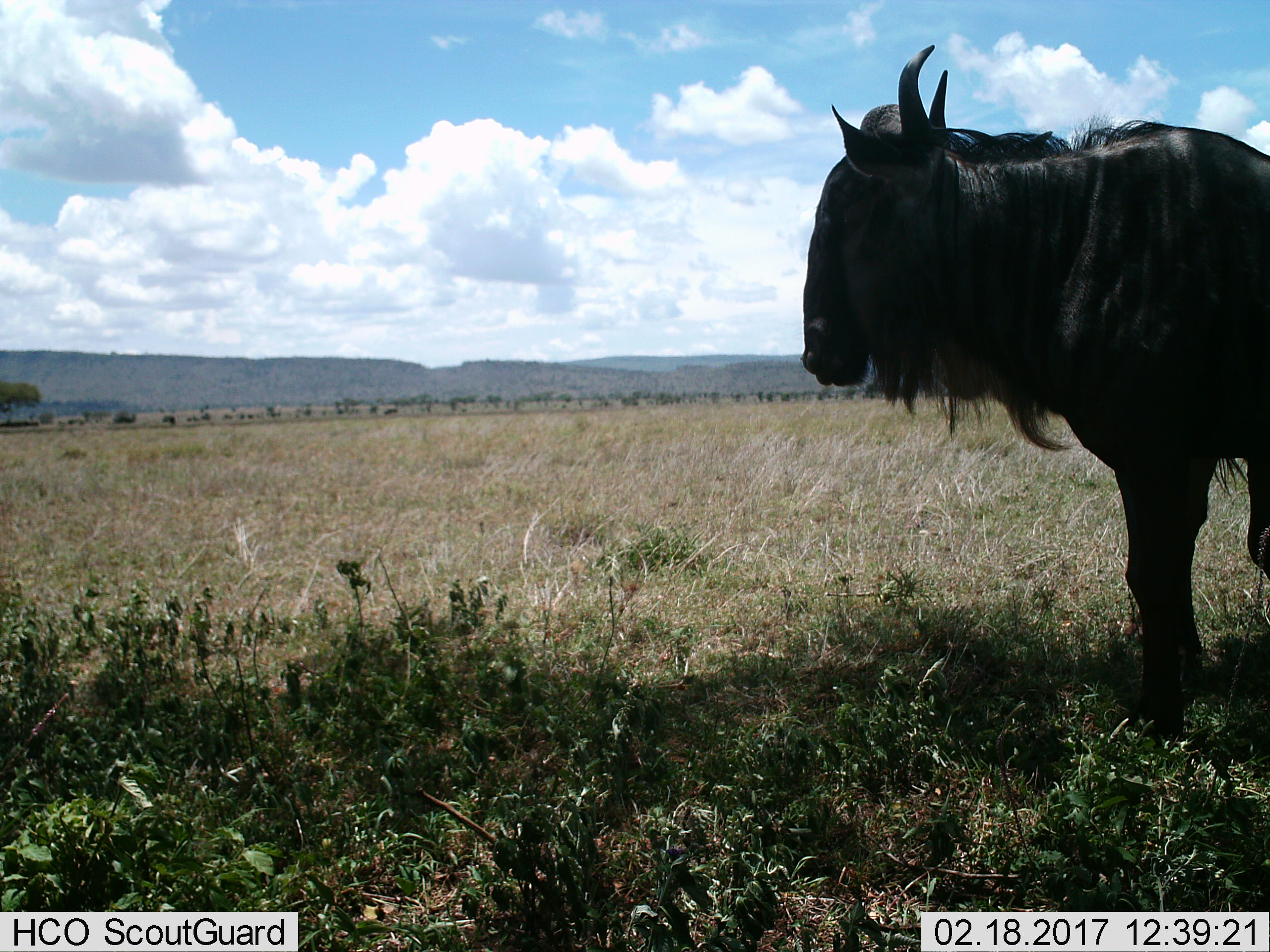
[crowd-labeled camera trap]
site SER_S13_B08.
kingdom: Animalia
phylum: Chordata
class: Mammalia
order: Artiodactyla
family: Bovidae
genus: Connochaetes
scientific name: Connochaetes taurinus taurinus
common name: blue wildebeest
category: wildebeestblue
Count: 1.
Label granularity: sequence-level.